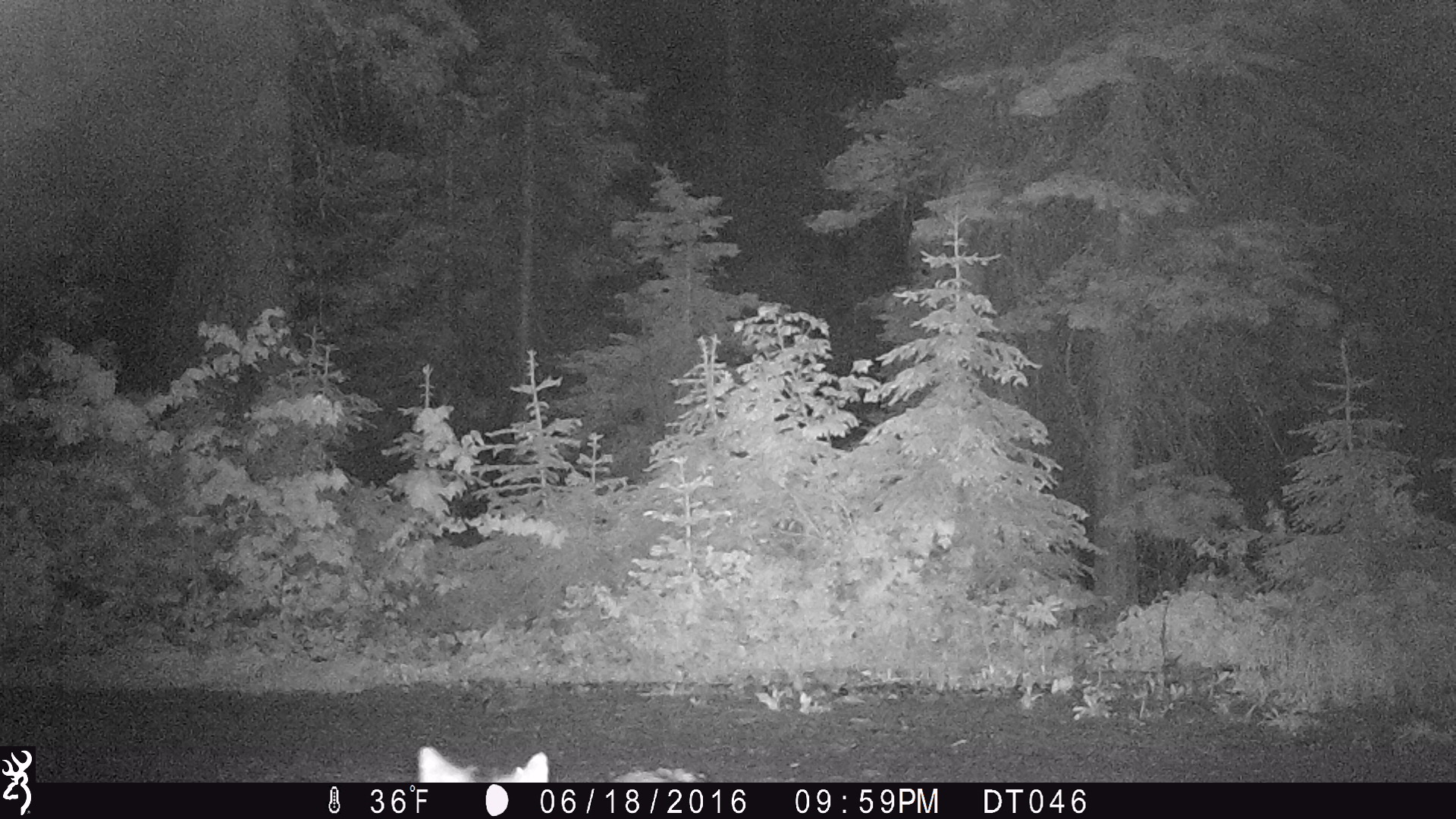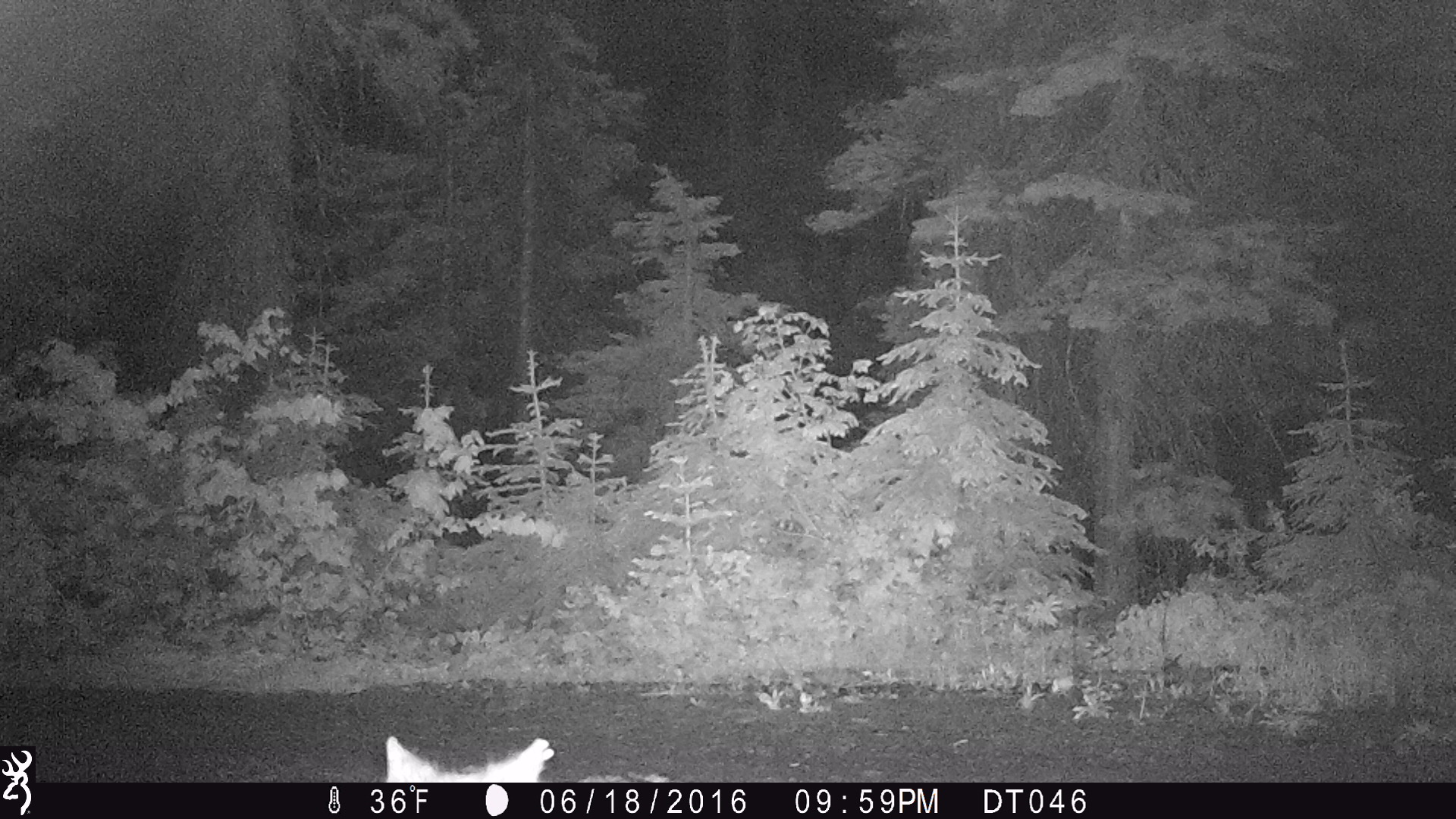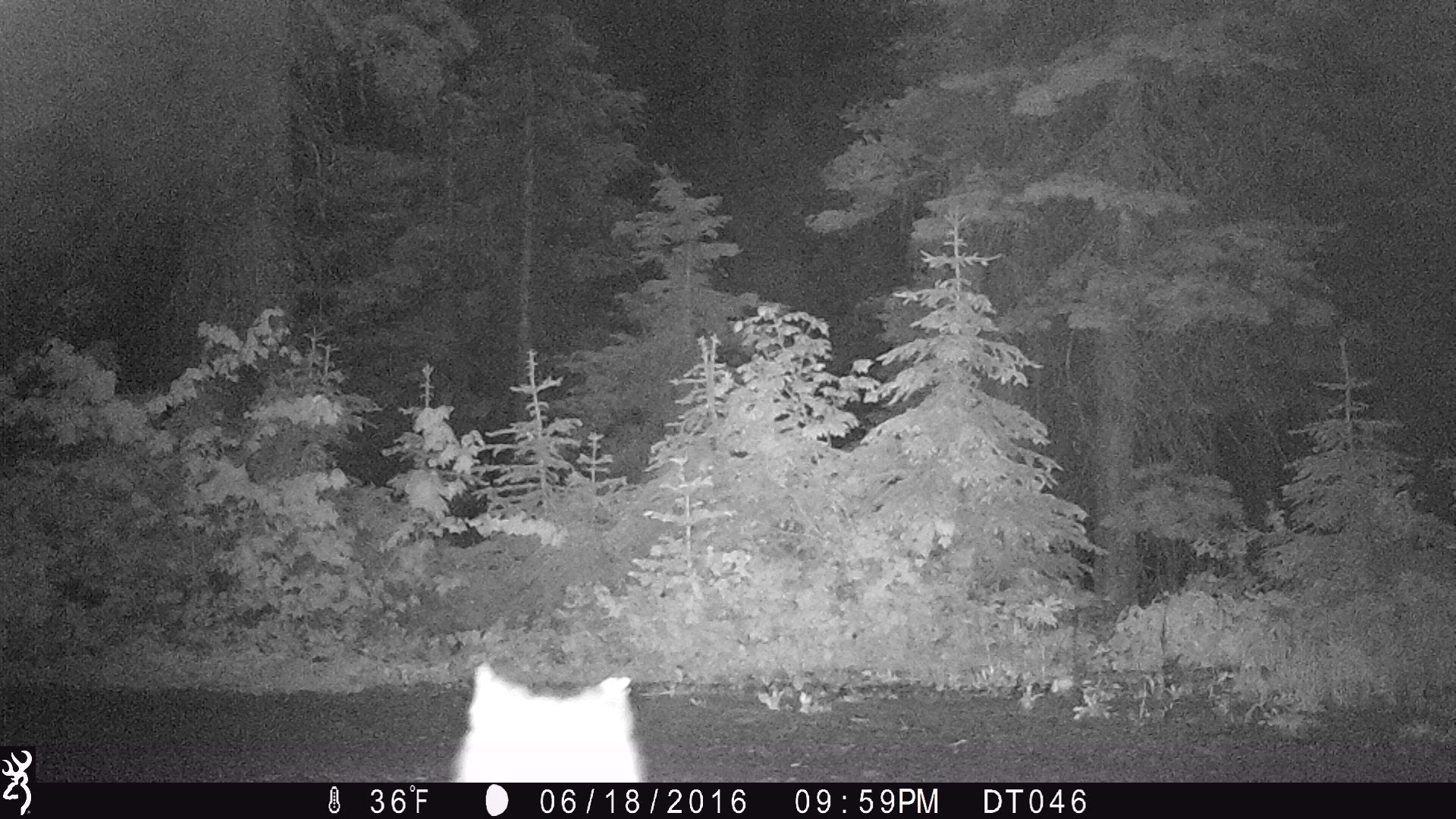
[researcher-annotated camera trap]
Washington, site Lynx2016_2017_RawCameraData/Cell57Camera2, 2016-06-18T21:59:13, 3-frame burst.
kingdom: Animalia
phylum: Chordata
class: Mammalia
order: Carnivora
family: Felidae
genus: Lynx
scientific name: Lynx canadensis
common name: canada lynx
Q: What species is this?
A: Lynx canadensis (canada lynx).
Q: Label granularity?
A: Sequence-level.